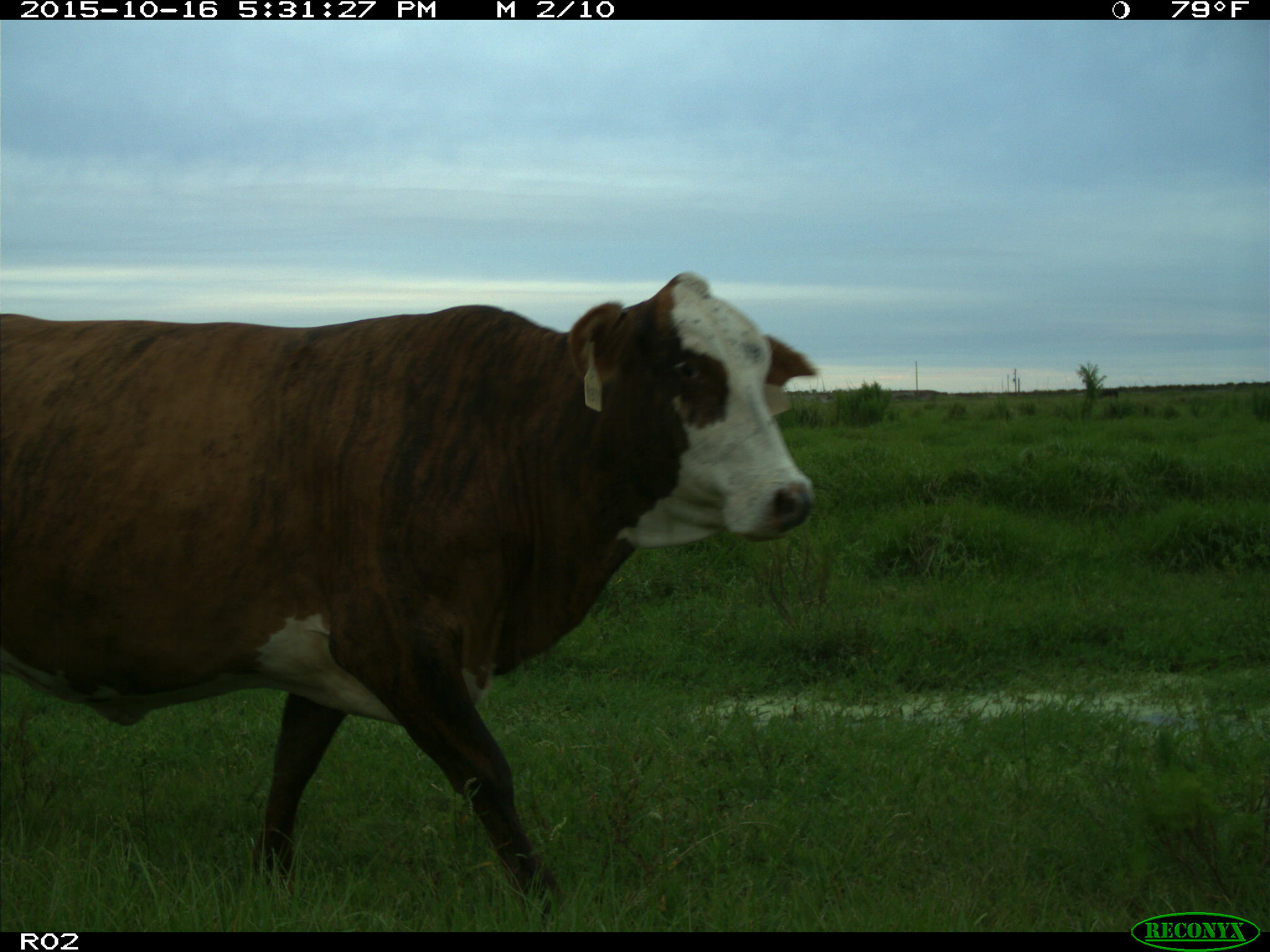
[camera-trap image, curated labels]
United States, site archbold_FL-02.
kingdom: Animalia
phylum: Chordata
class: Mammalia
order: Artiodactyla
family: Bovidae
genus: Bos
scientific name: Bos taurus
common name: domestic cow